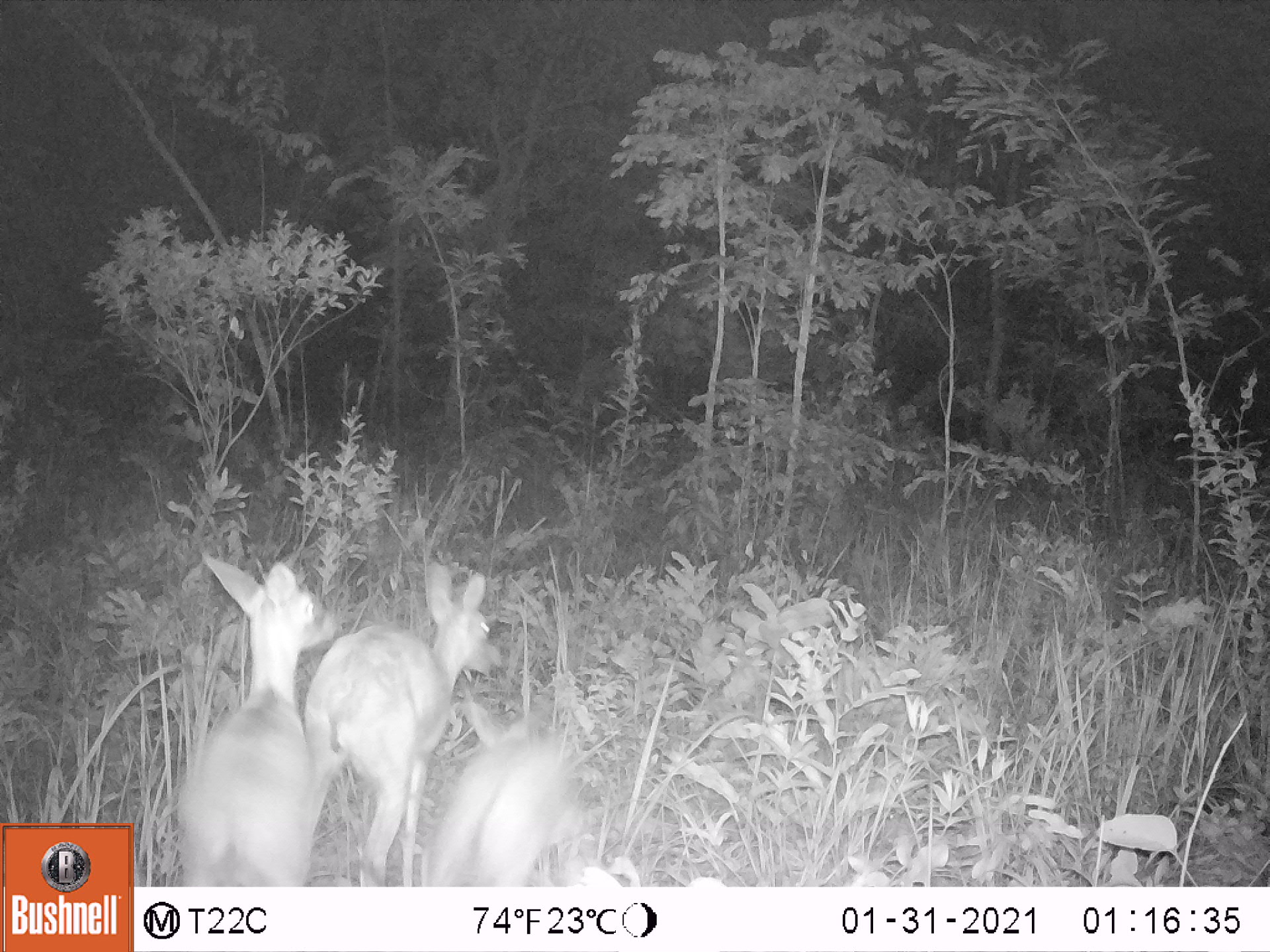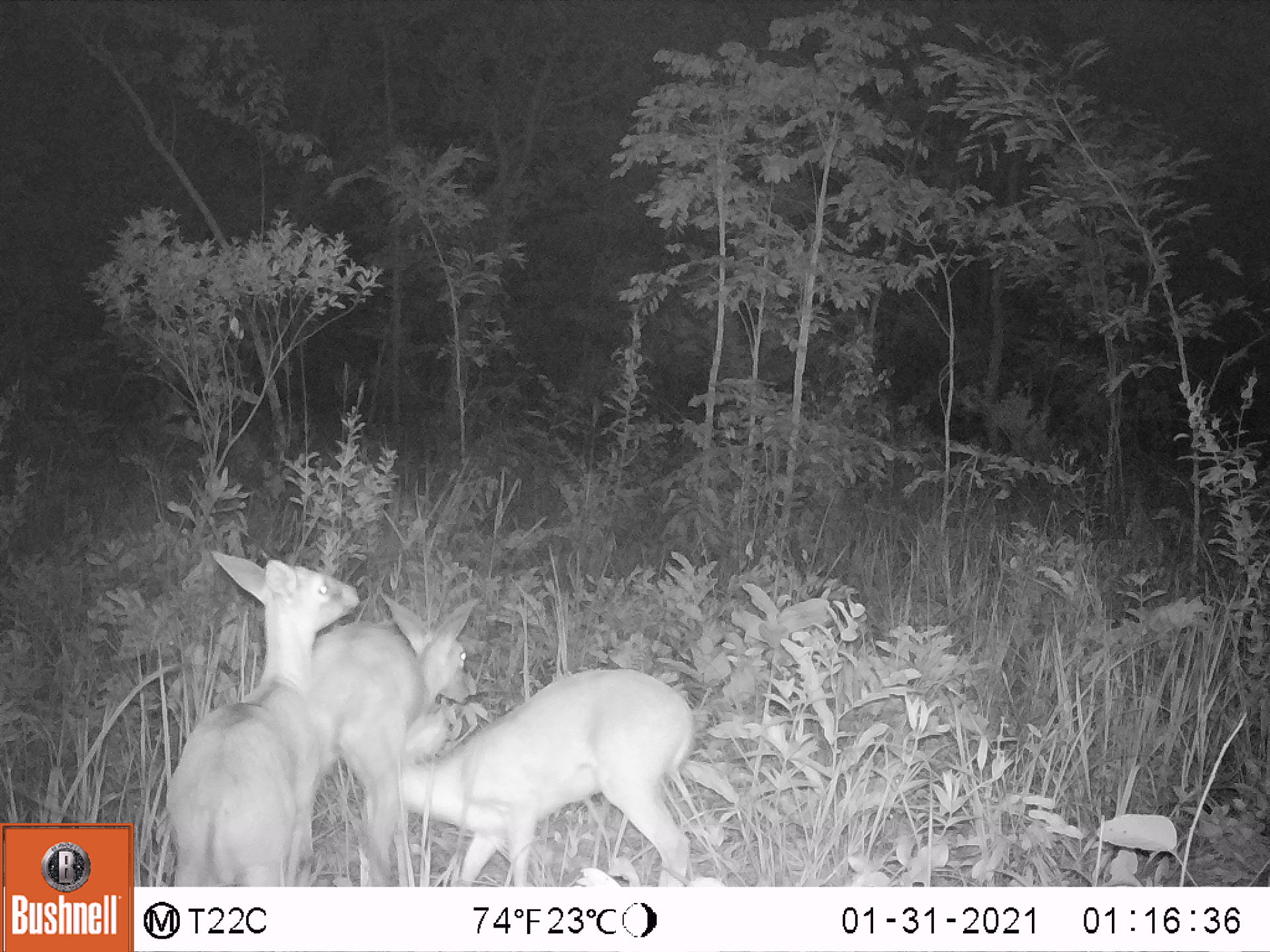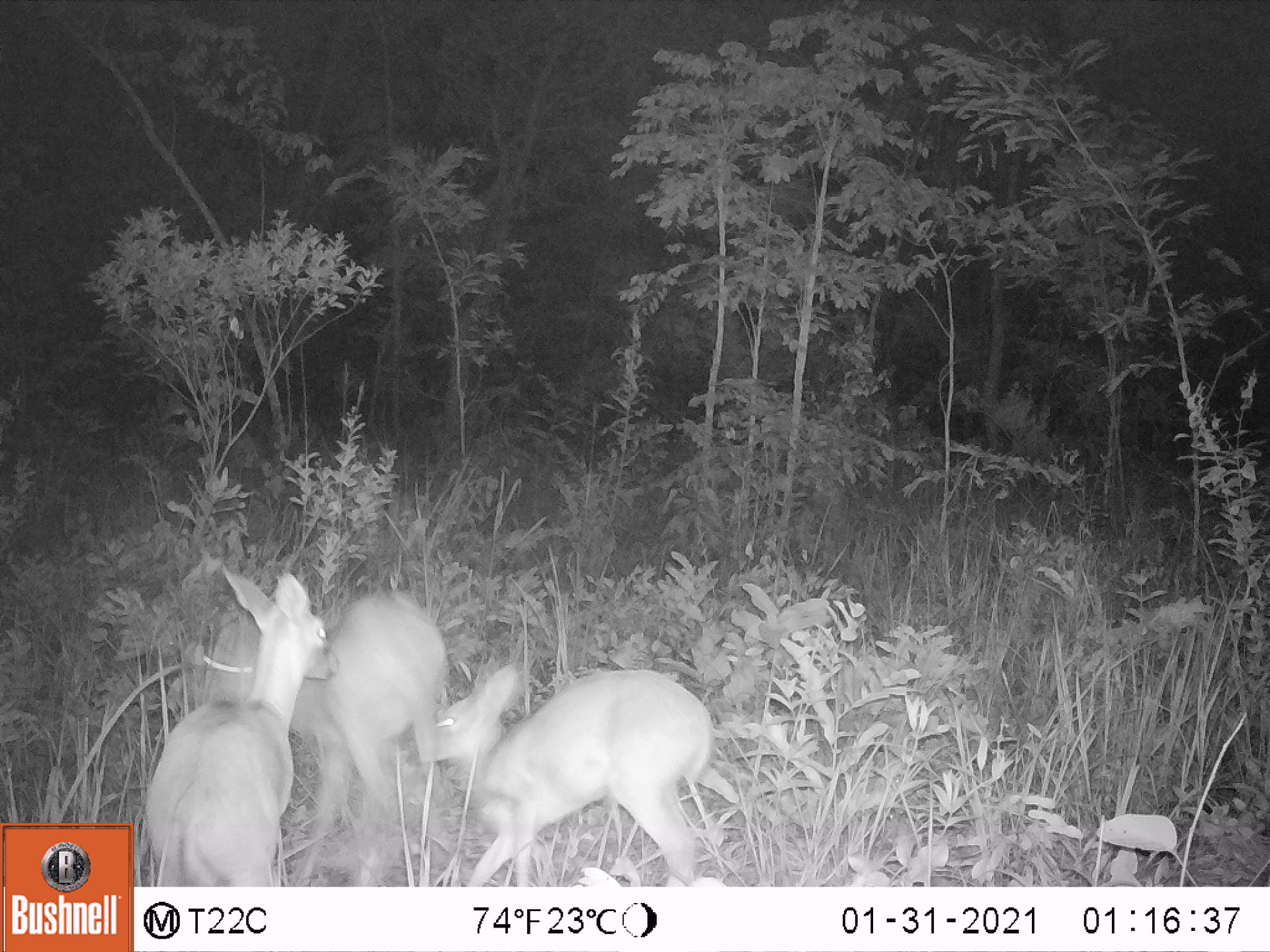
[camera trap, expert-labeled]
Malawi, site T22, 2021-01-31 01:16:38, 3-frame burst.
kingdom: Animalia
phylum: Chordata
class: Mammalia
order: Artiodactyla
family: Bovidae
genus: Sylvicapra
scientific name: Sylvicapra grimmia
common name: common duiker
Common duiker (Sylvicapra grimmia), count 3.